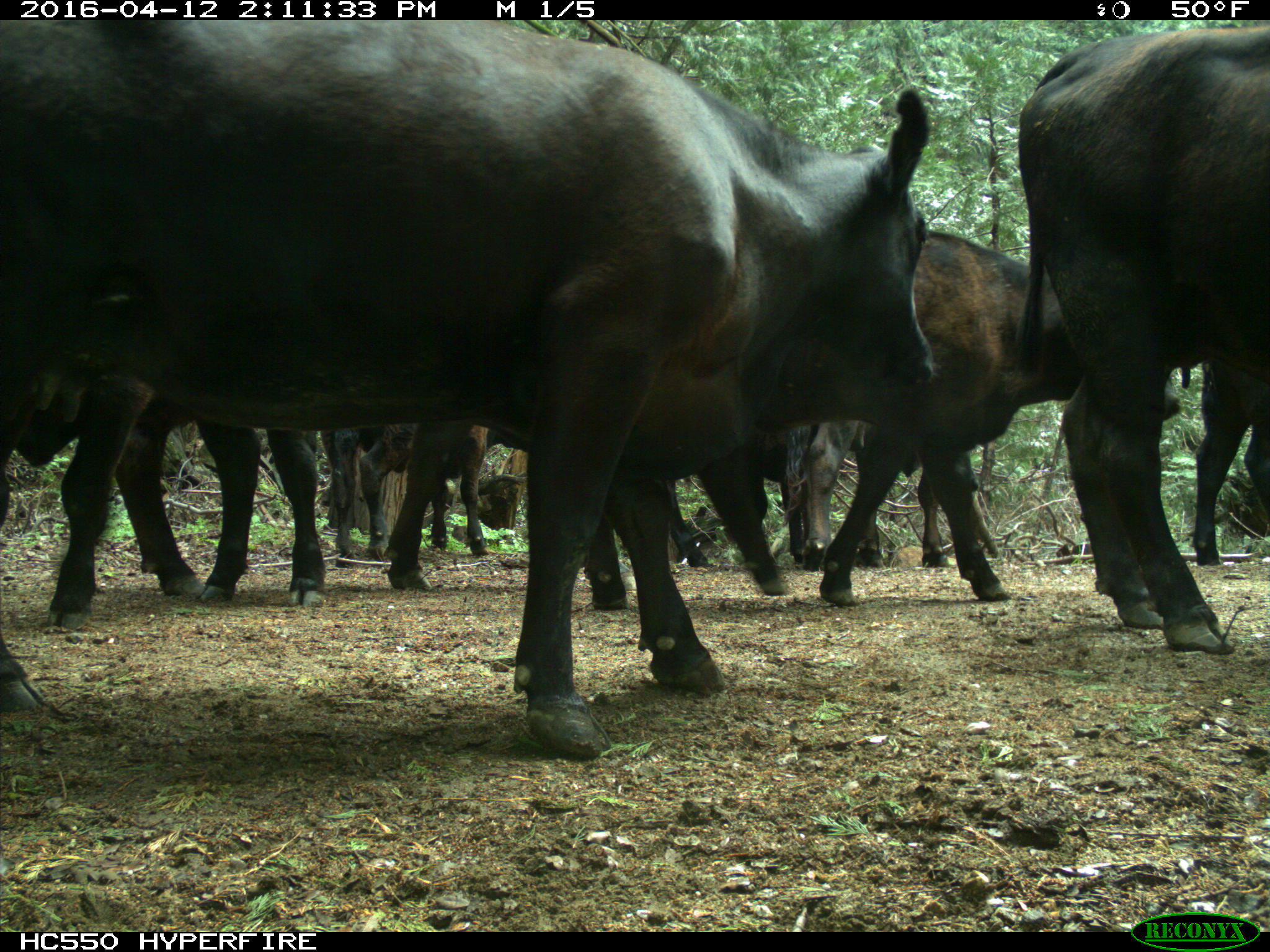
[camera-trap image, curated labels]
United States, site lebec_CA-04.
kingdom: Animalia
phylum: Chordata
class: Mammalia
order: Artiodactyla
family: Bovidae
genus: Bos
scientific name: Bos taurus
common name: domestic cow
Bos taurus (domestic cow).